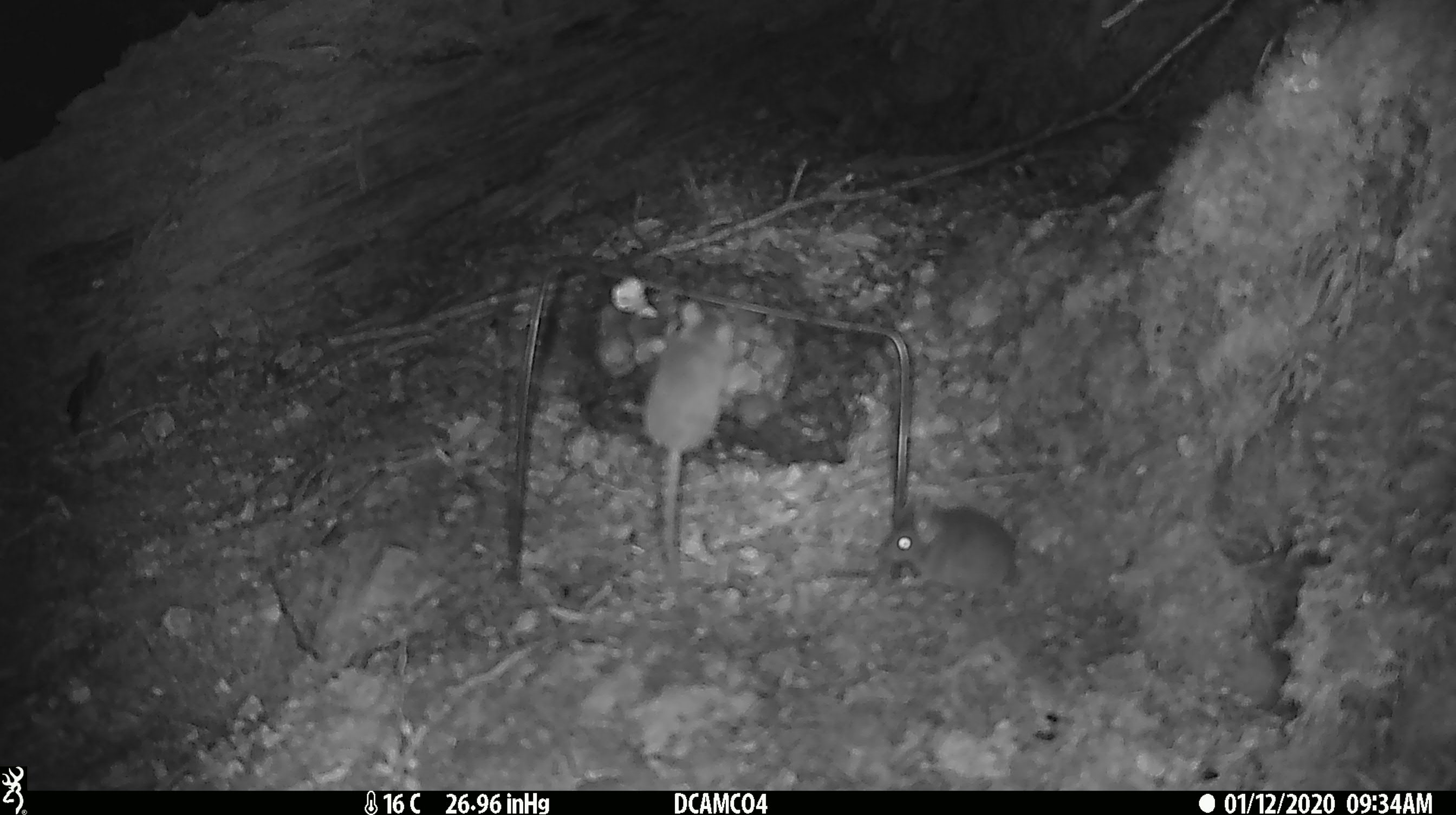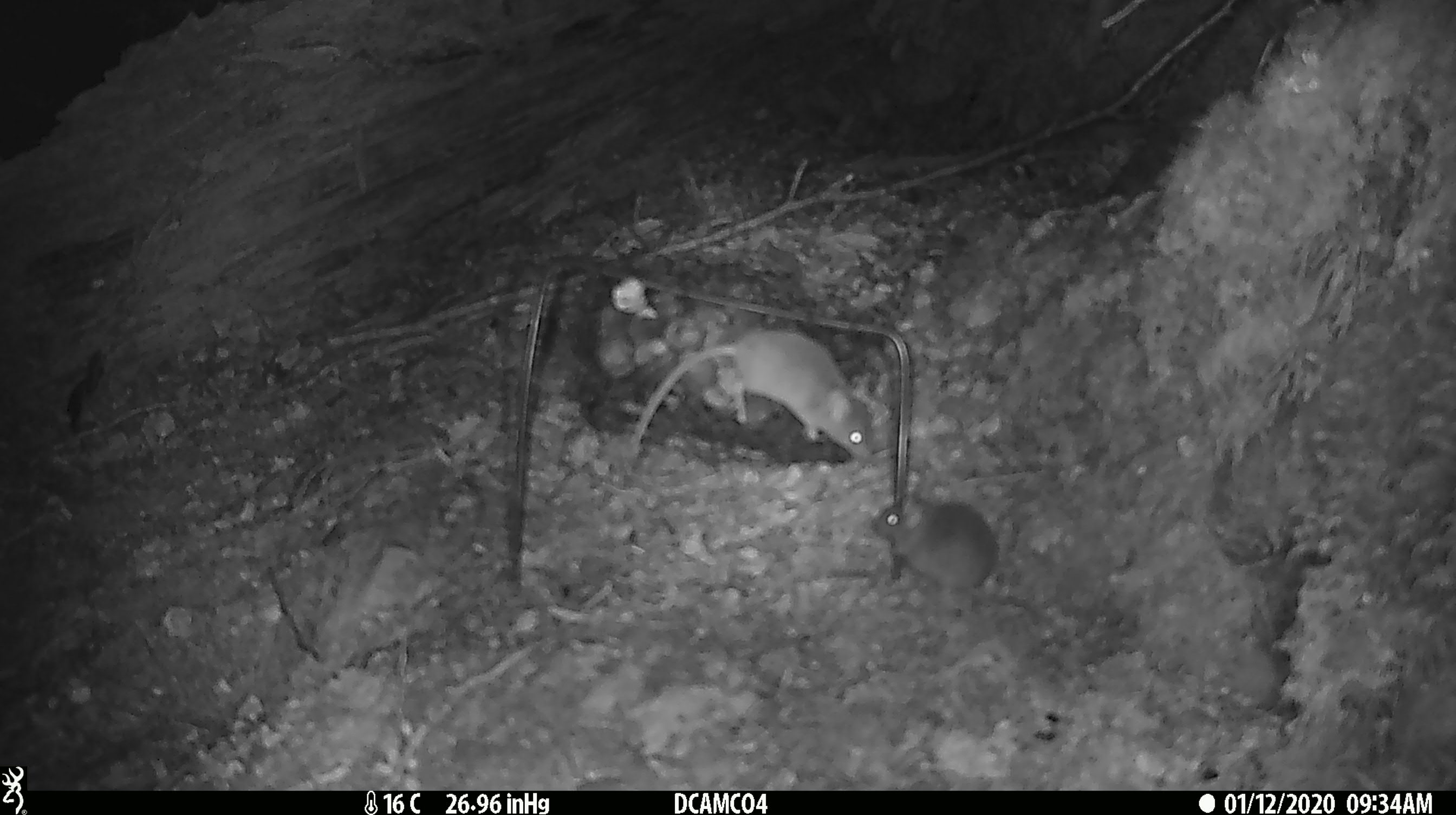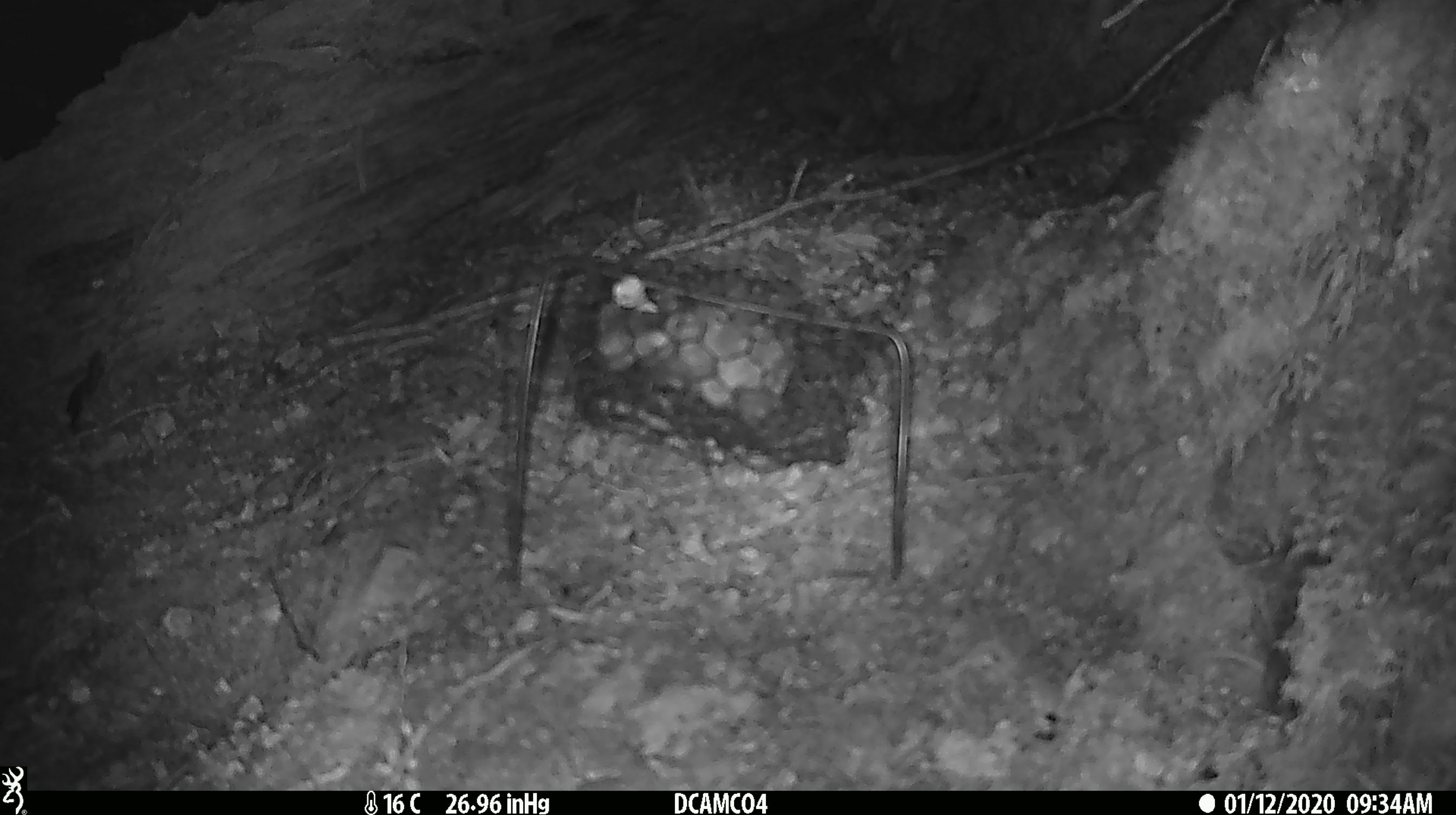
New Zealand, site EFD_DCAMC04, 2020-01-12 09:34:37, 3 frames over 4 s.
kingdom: Animalia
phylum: Chordata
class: Mammalia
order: Rodentia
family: Muridae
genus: Mus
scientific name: Mus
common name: mouse